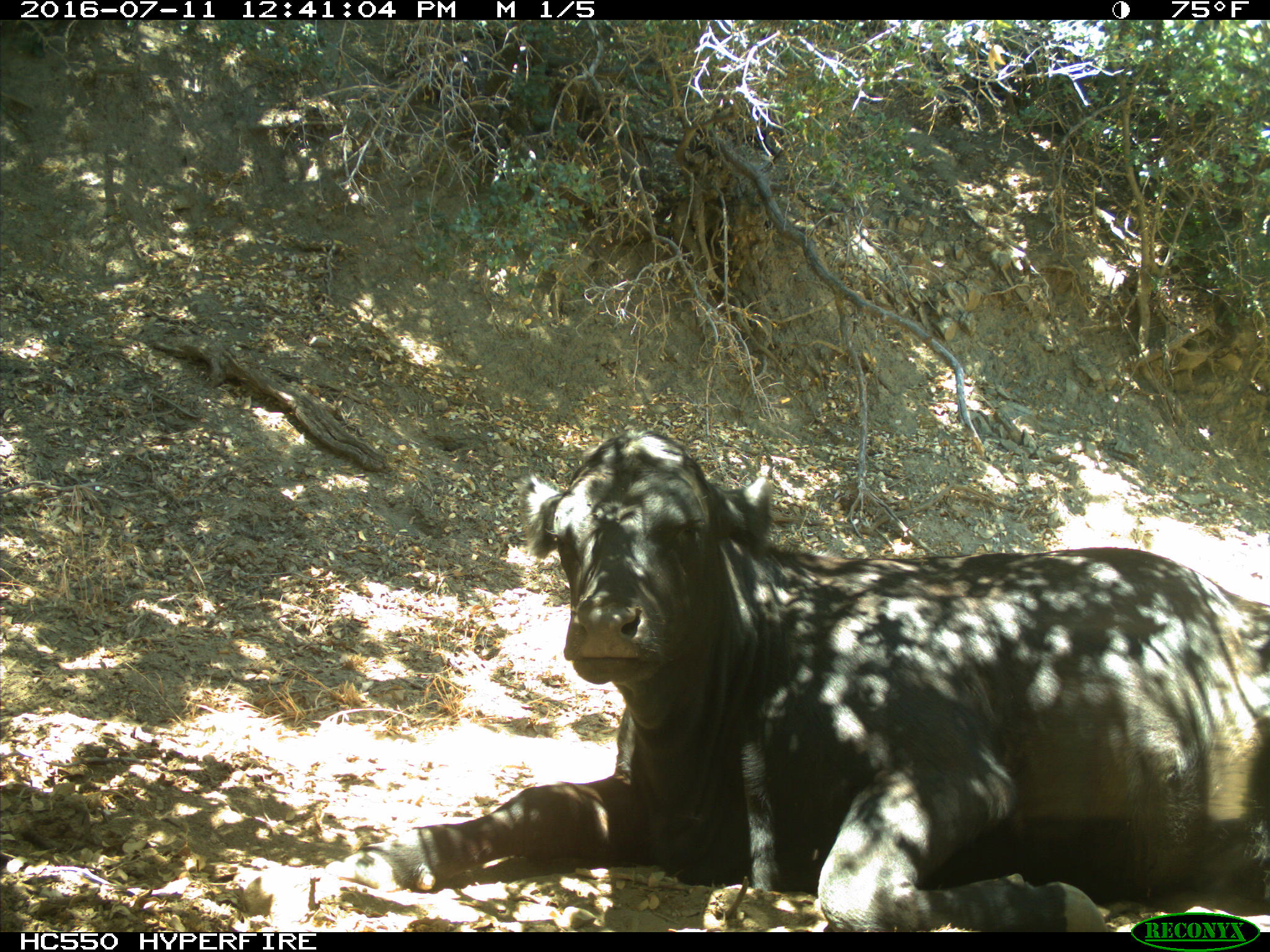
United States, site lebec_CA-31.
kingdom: Animalia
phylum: Chordata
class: Mammalia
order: Artiodactyla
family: Bovidae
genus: Bos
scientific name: Bos taurus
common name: domestic cow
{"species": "Bos taurus (domestic cow)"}